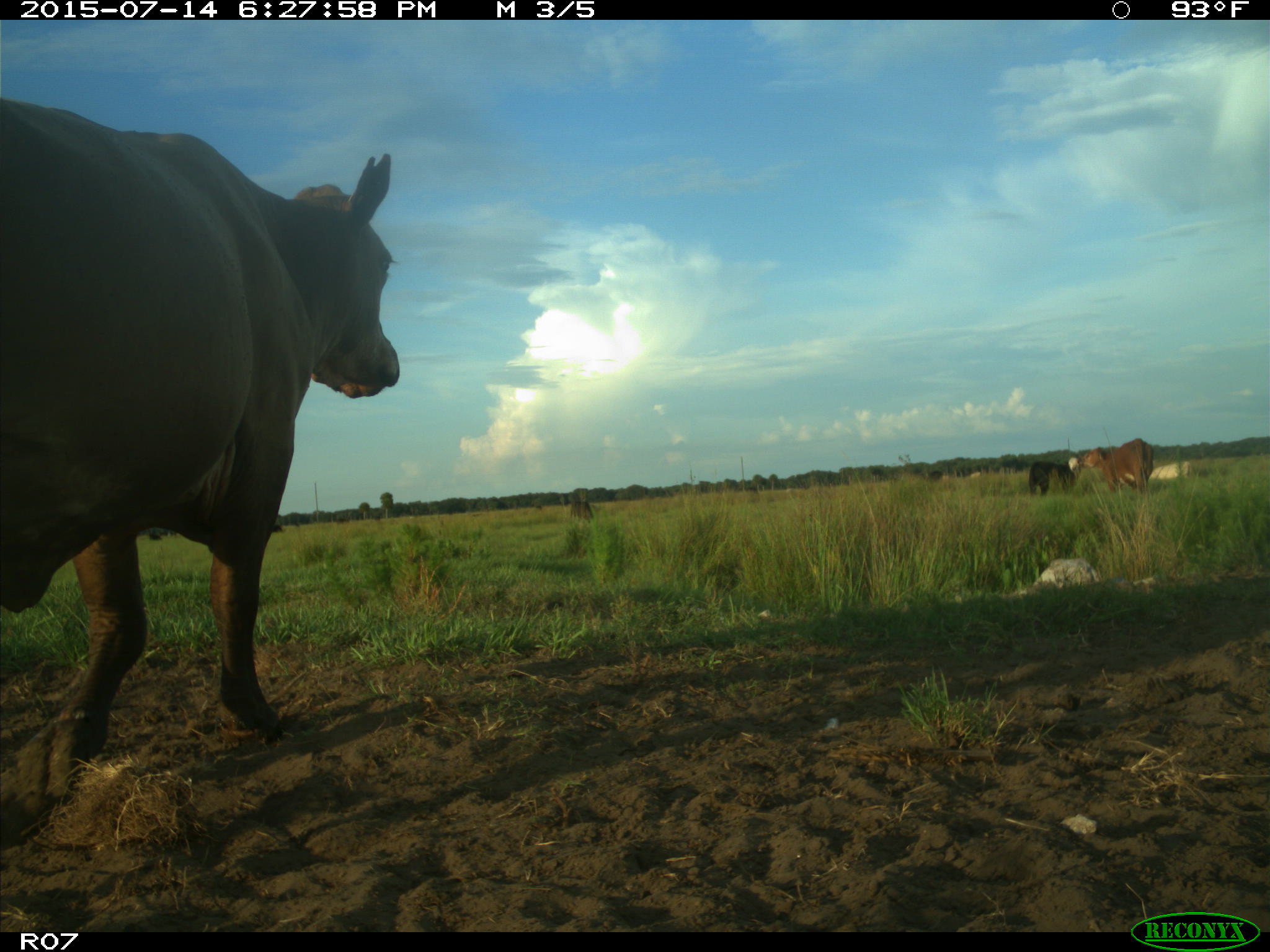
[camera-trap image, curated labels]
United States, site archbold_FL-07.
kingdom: Animalia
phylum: Chordata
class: Mammalia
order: Artiodactyla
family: Bovidae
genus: Bos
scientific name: Bos taurus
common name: domestic cow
Bos taurus (domestic cow).